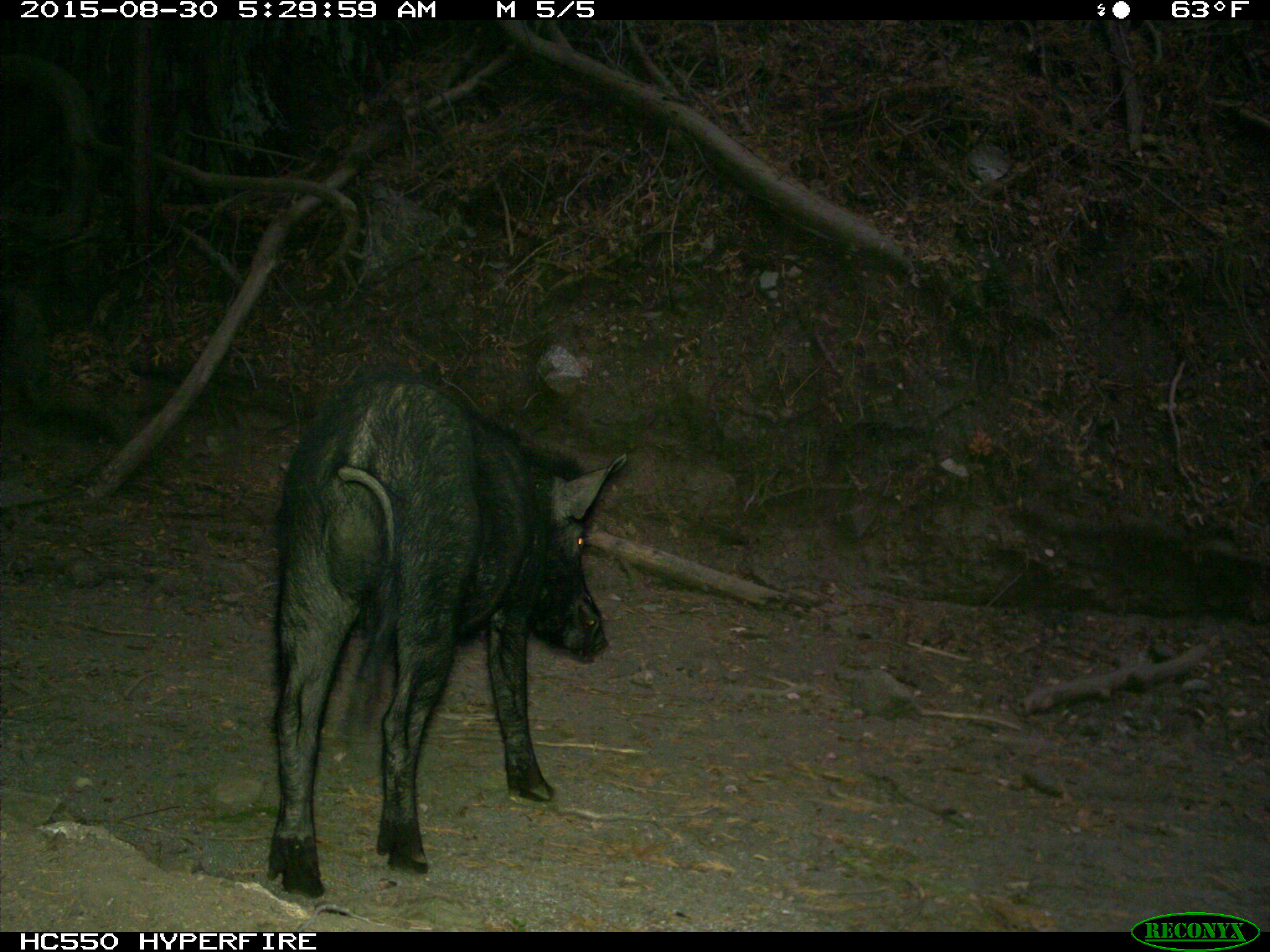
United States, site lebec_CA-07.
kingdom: Animalia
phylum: Chordata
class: Mammalia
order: Artiodactyla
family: Suidae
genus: Sus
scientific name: Sus scrofa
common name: wild boar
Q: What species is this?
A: Sus scrofa (wild boar).